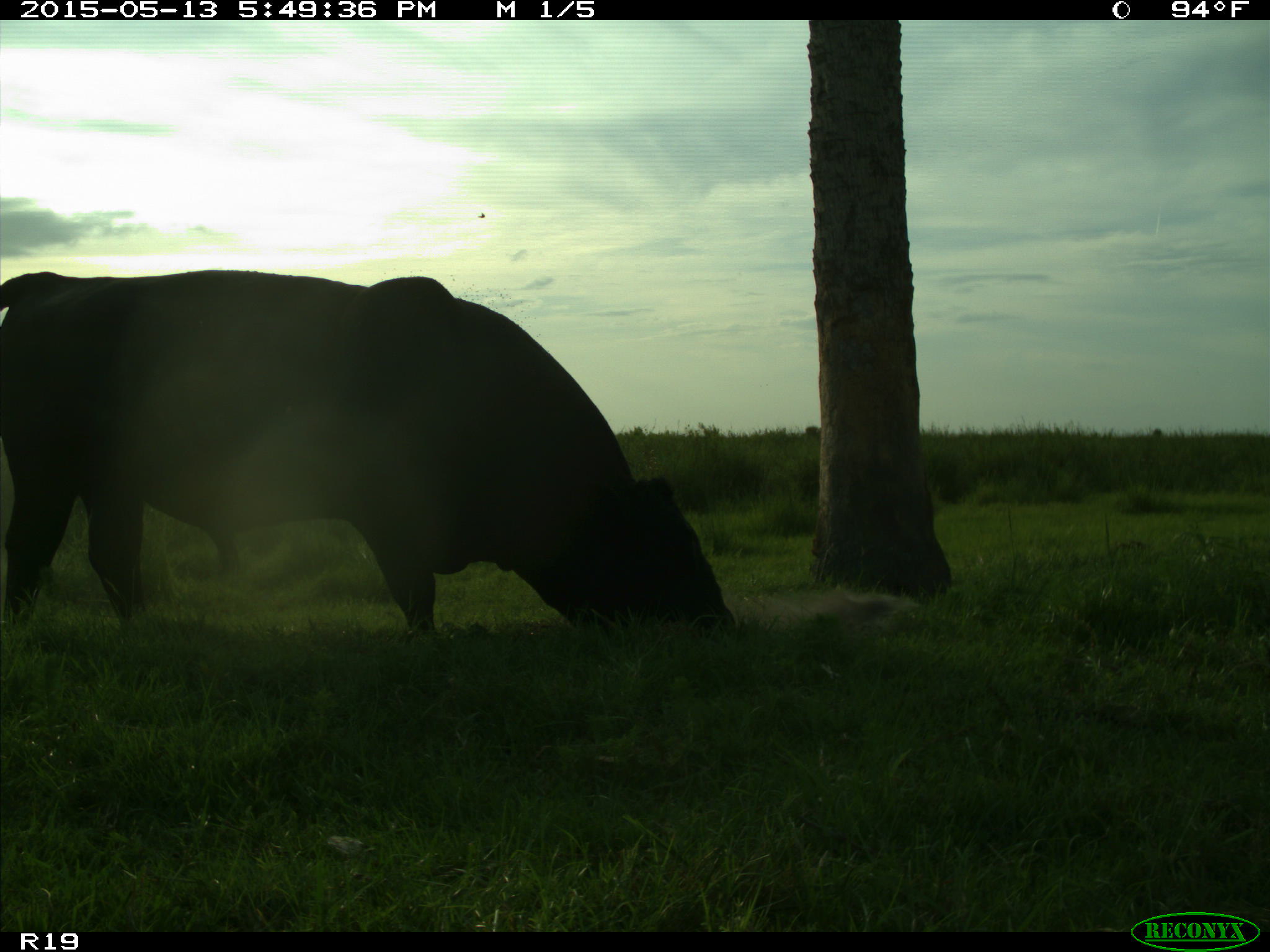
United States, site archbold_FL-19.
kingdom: Animalia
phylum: Chordata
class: Mammalia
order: Artiodactyla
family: Bovidae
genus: Bos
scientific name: Bos taurus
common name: domestic cow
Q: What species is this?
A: Bos taurus (domestic cow).